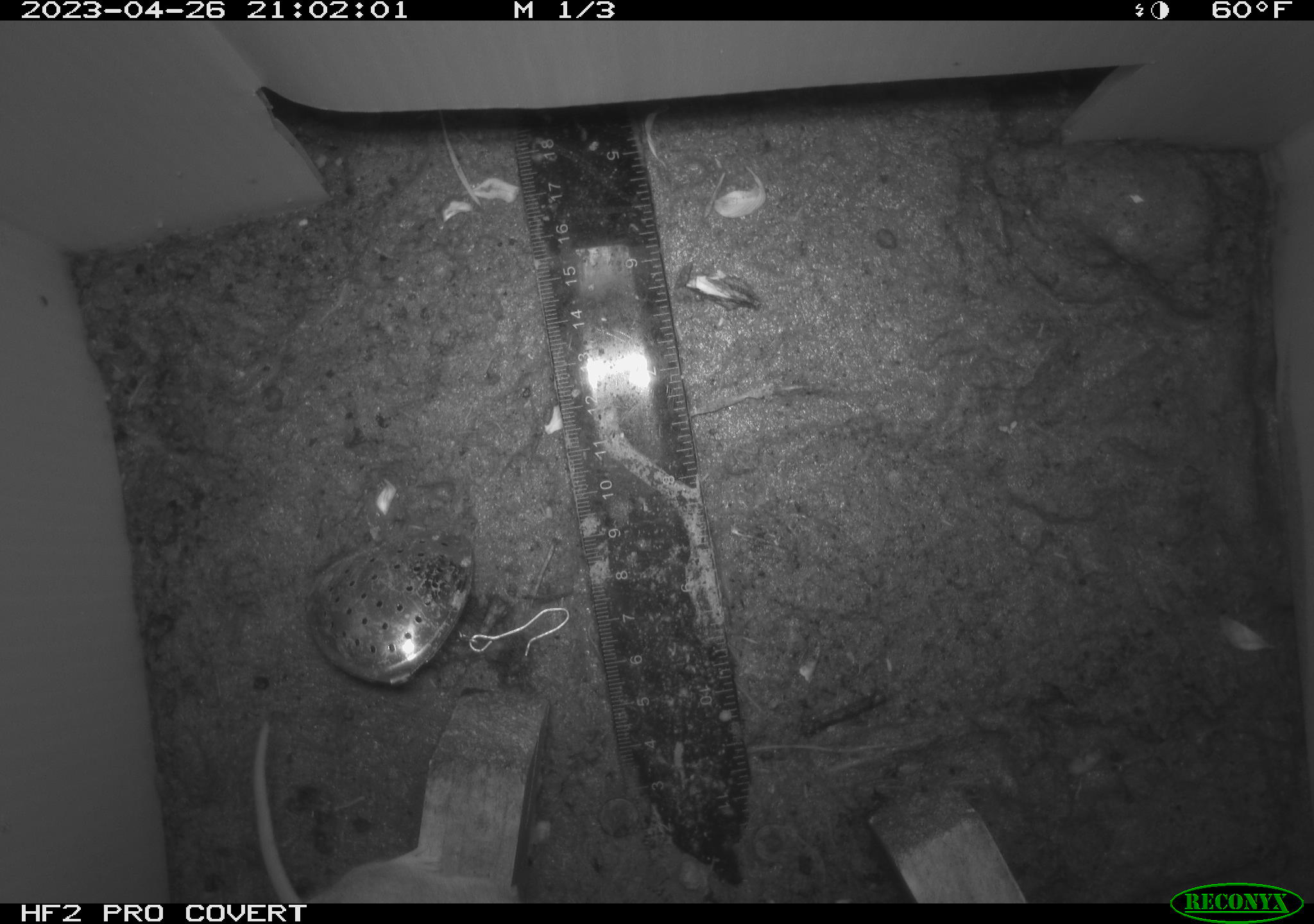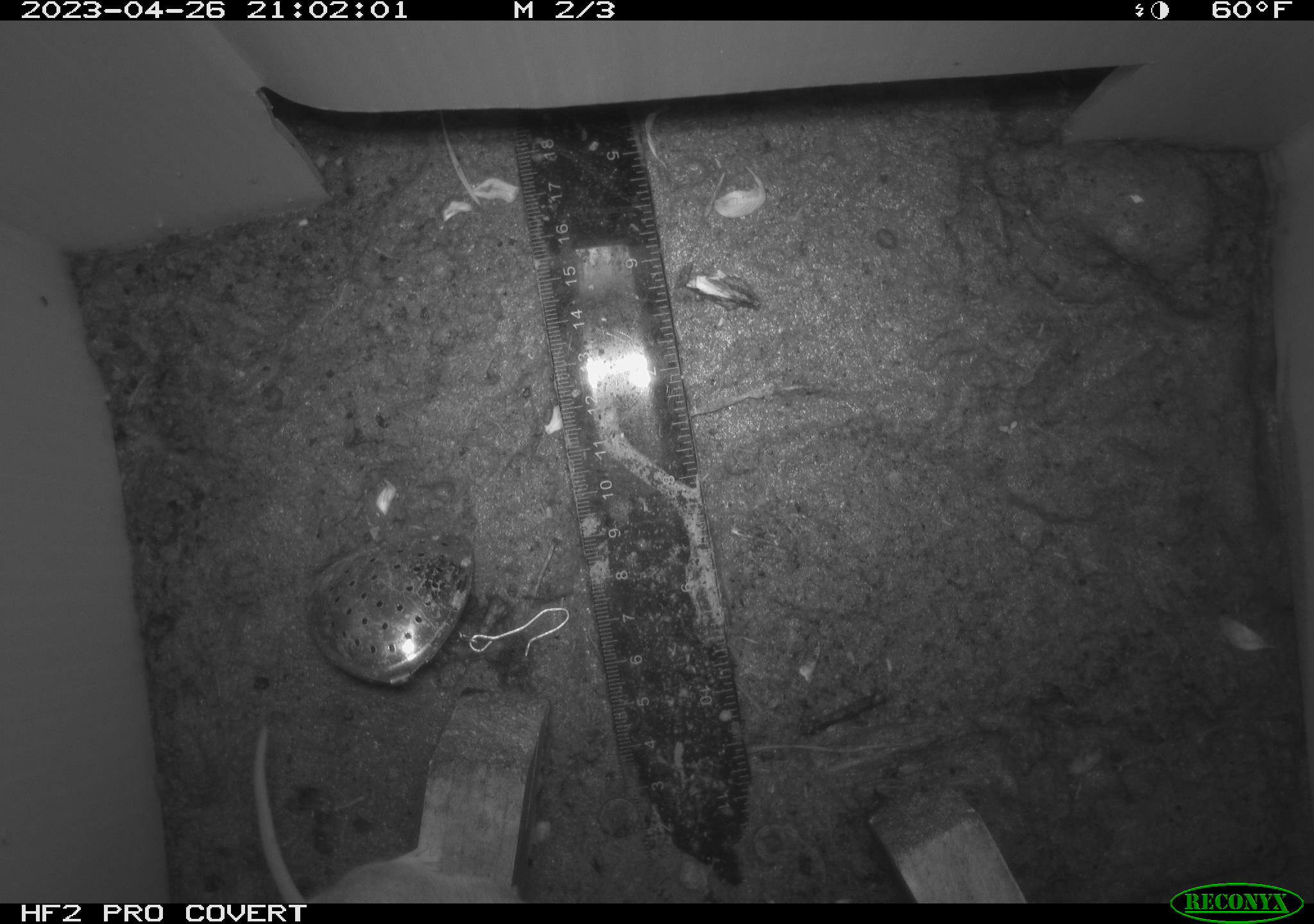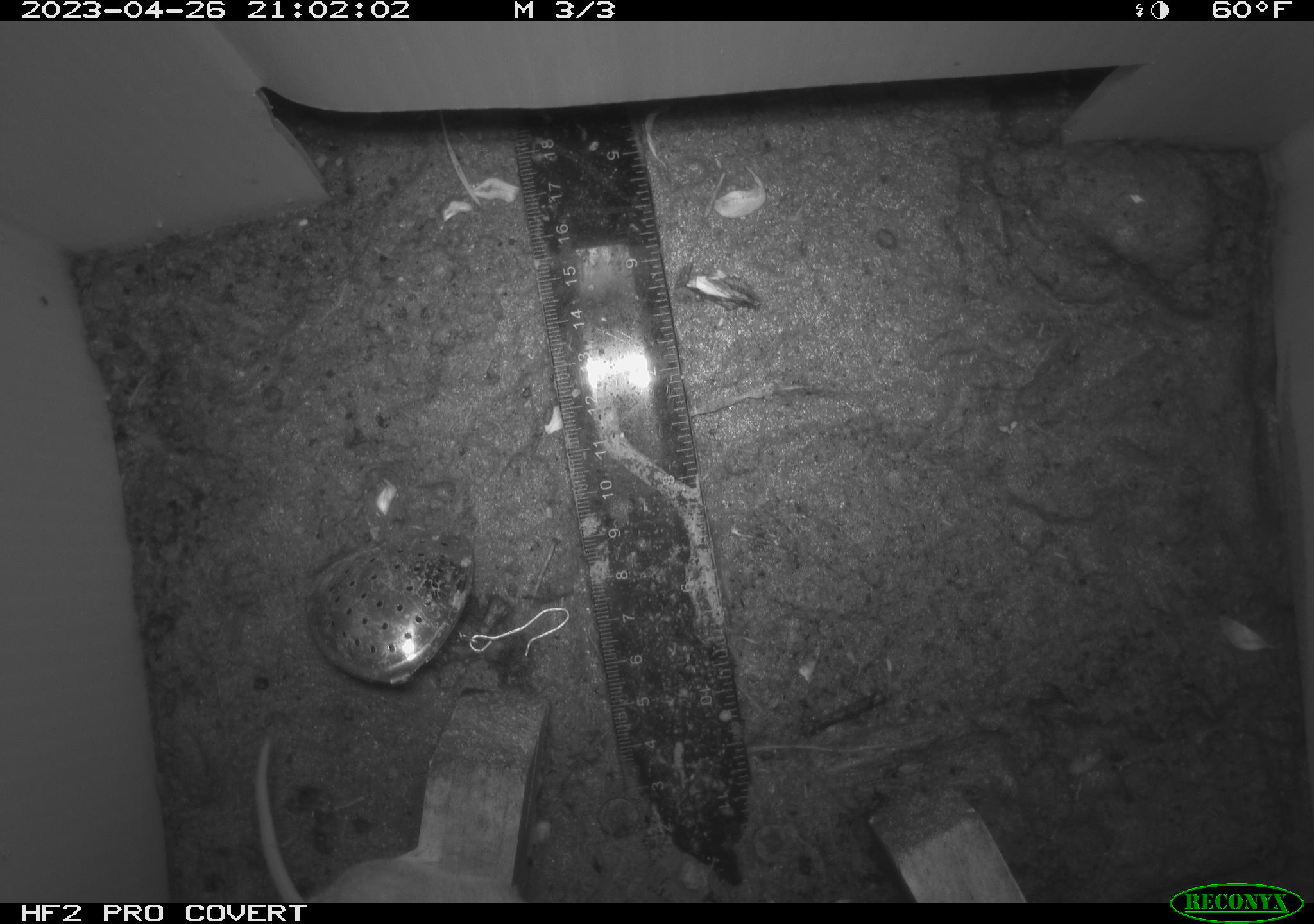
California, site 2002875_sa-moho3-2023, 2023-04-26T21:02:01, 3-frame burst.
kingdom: Animalia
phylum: Chordata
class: Mammalia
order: Rodentia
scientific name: Rodentia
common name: mouse species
Mouse species (Rodentia).